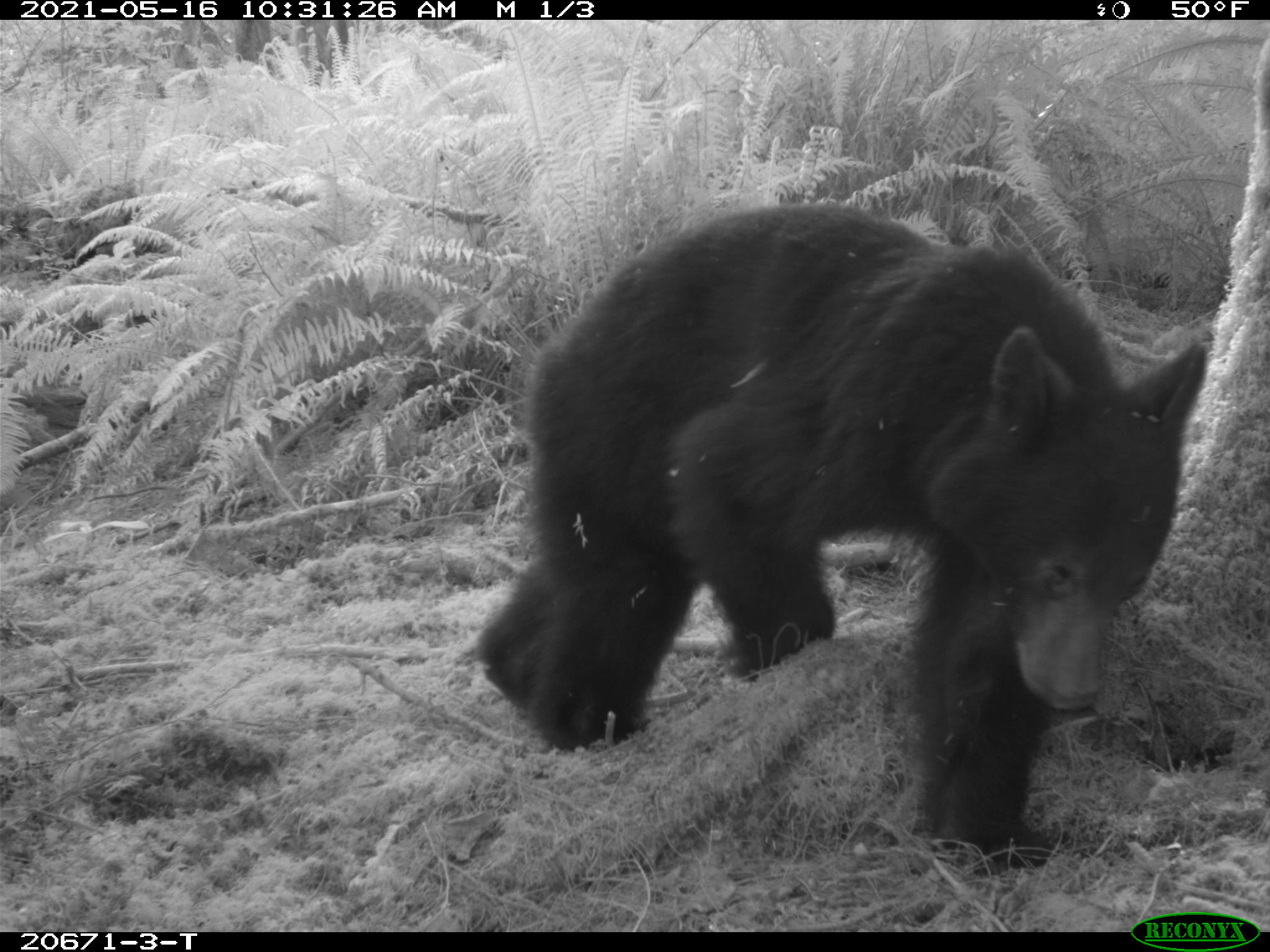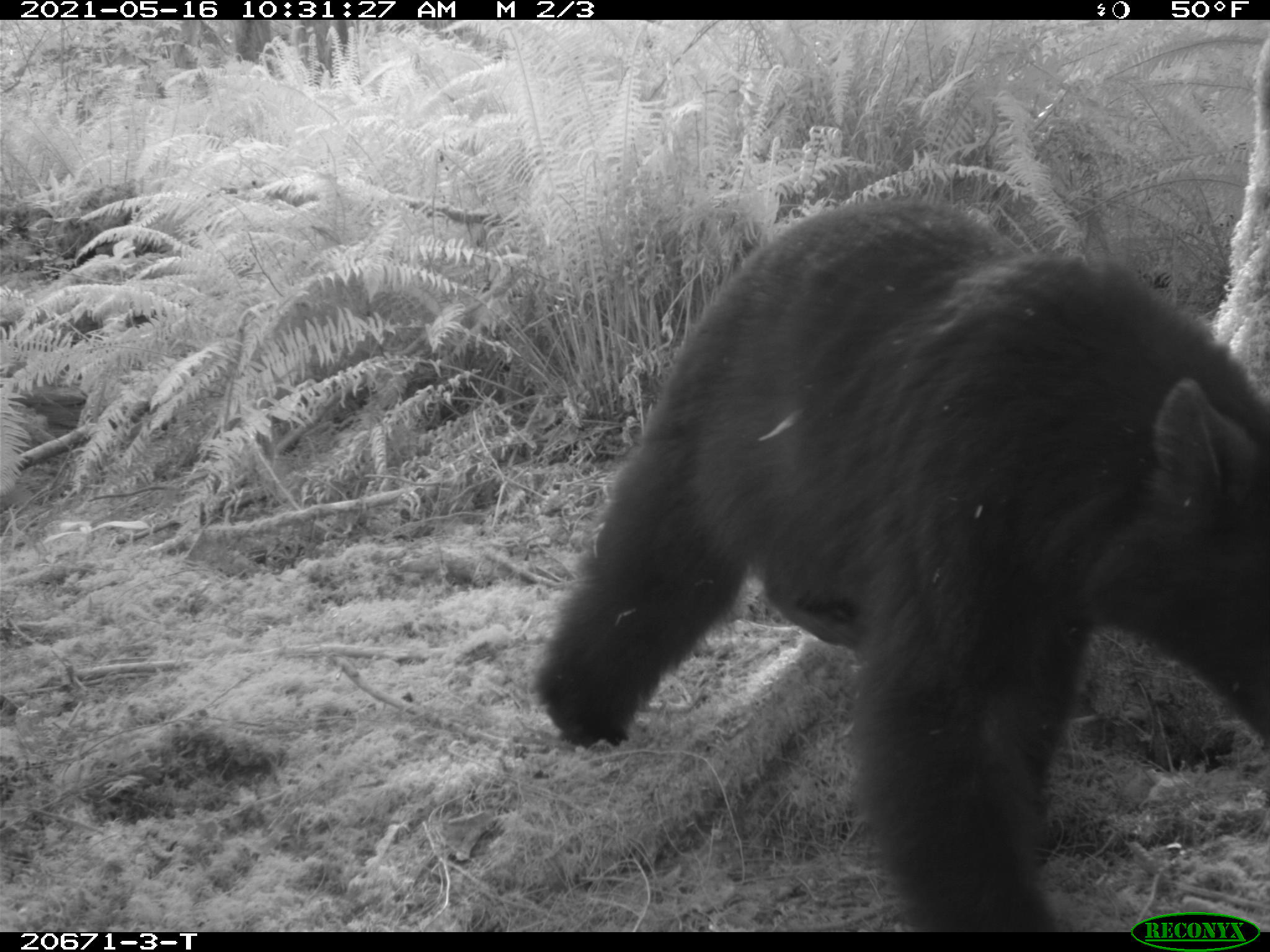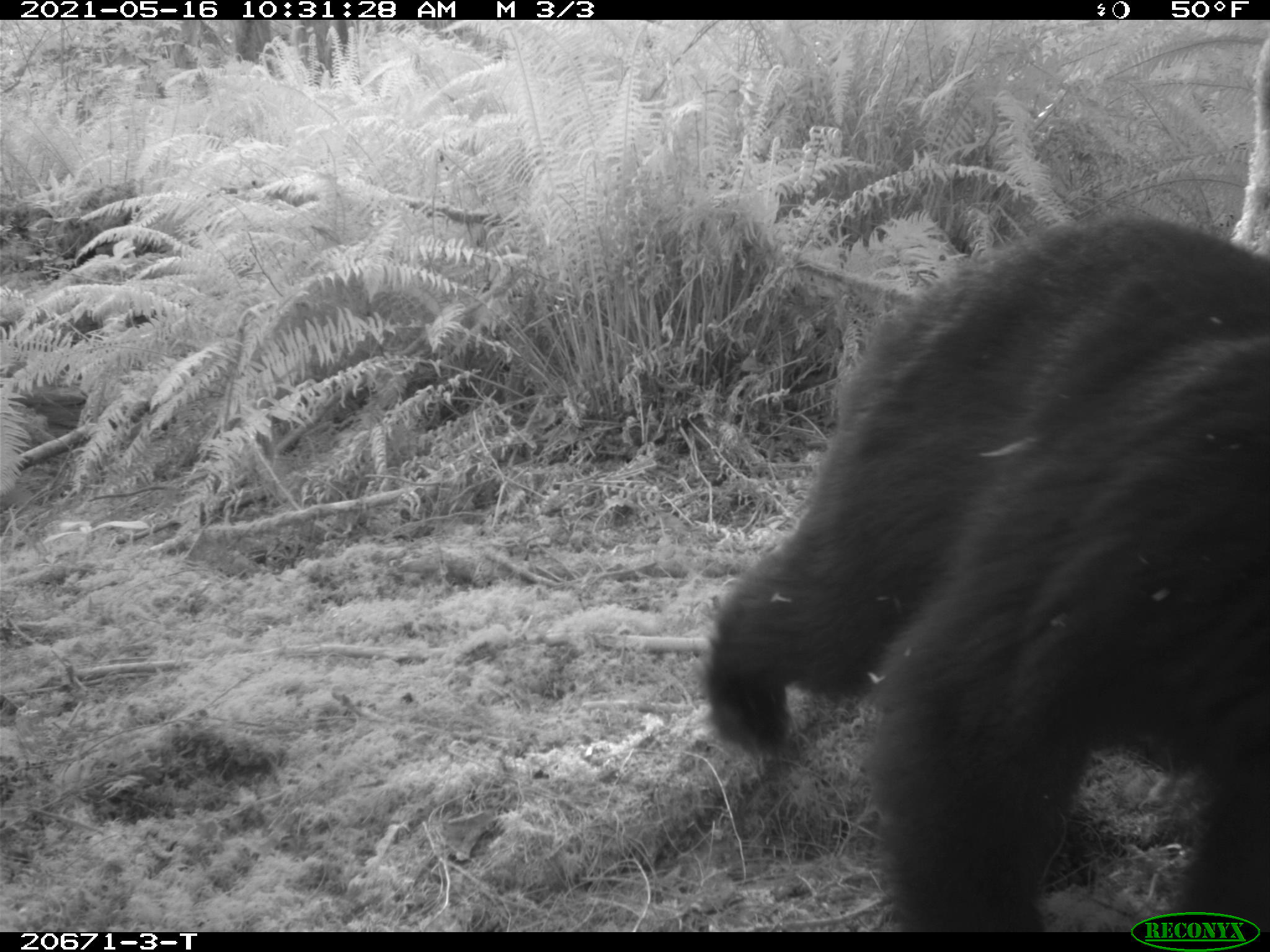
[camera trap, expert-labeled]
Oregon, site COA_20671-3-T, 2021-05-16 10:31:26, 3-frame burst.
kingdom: Animalia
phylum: Chordata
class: Mammalia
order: Carnivora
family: Ursidae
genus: Ursus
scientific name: Ursus americanus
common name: american black bear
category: black bear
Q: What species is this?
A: Black bear (american black bear) (Ursus americanus).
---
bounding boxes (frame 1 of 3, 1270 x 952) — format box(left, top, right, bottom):
black bear: box(446, 193, 1218, 891)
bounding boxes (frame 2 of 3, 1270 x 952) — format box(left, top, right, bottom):
black bear: box(525, 166, 1269, 901)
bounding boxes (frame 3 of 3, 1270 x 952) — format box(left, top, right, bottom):
black bear: box(679, 190, 1269, 905)